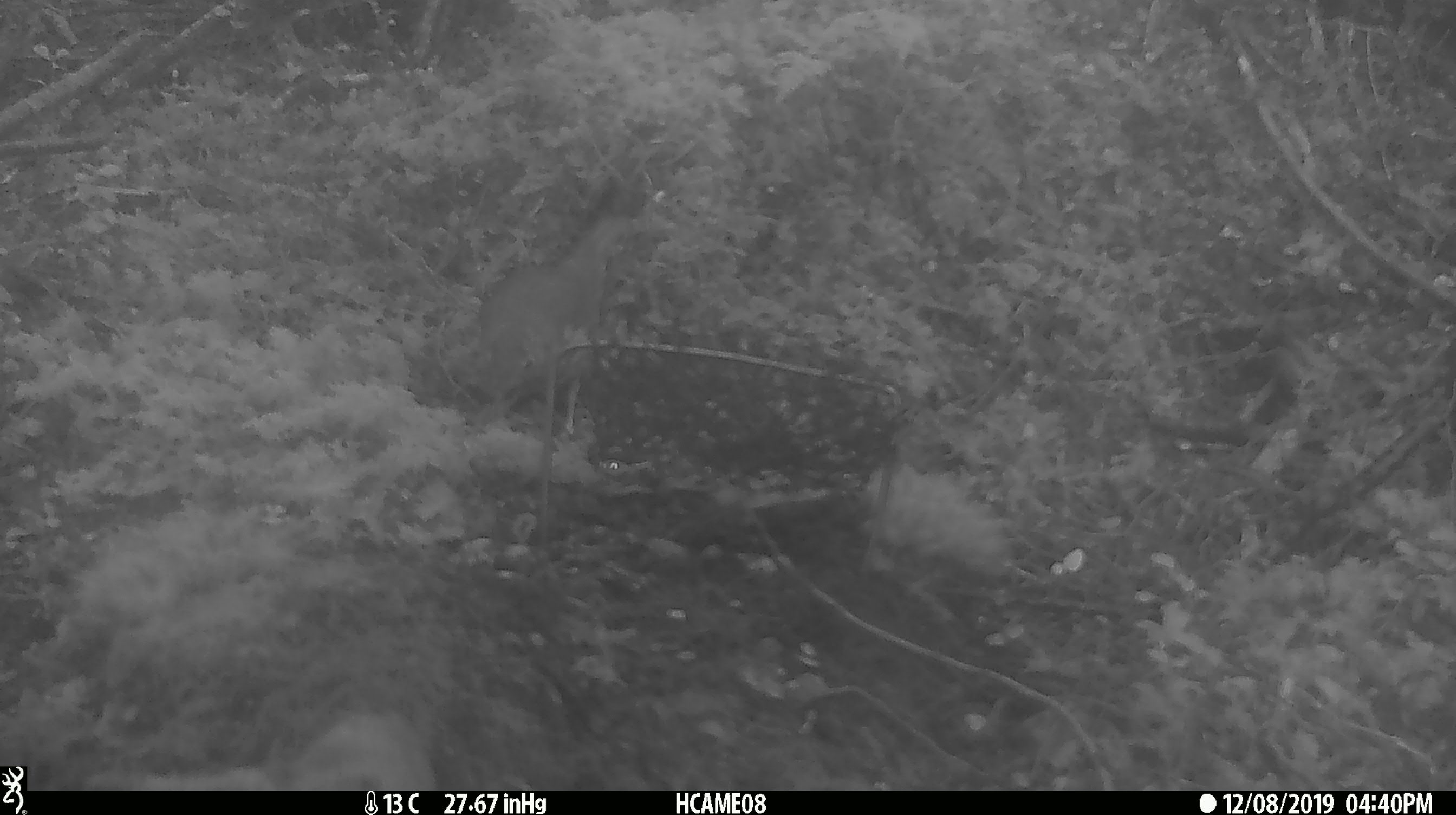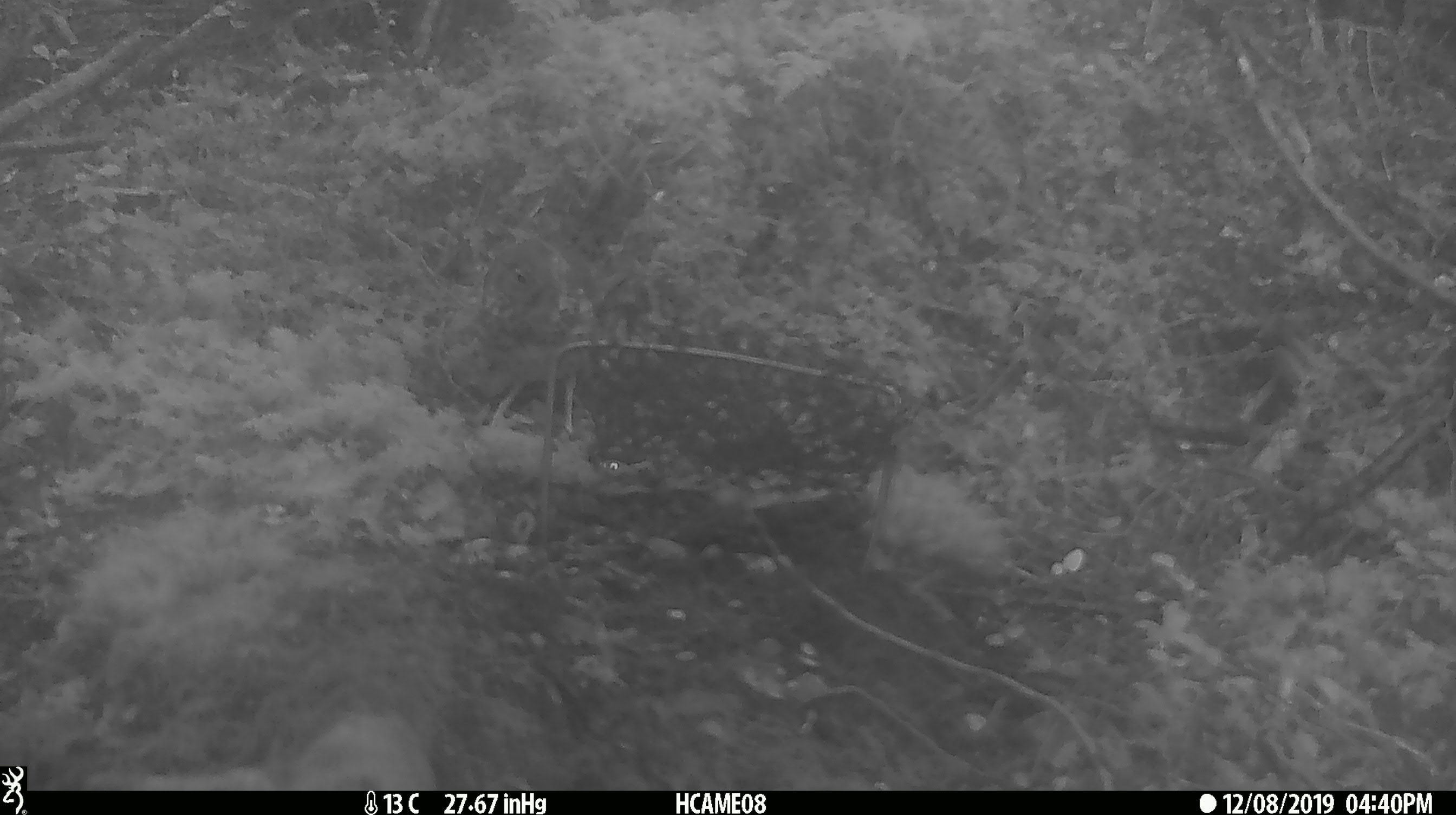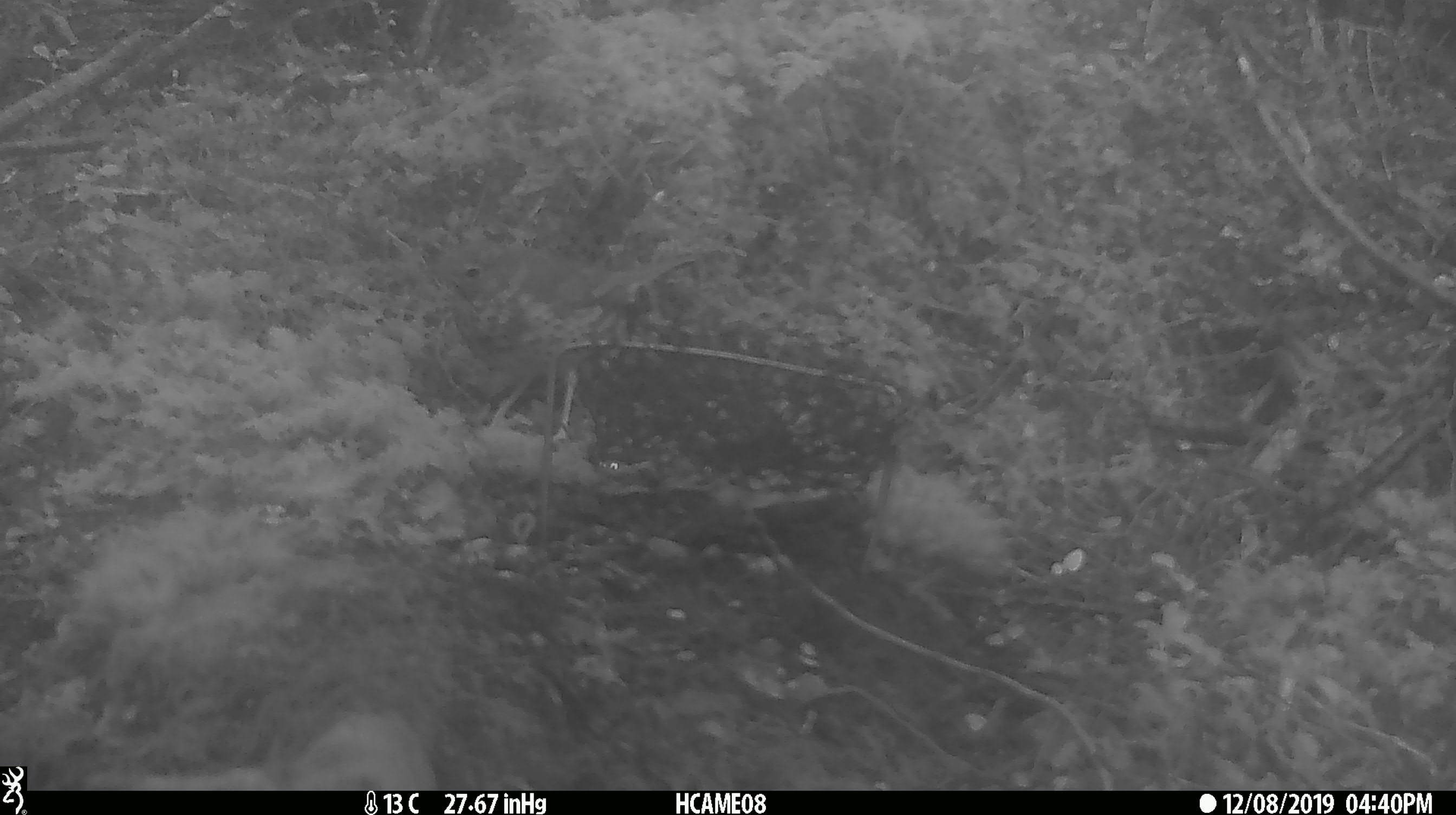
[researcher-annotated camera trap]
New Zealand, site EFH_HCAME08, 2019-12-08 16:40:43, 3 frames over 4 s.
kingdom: Animalia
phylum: Chordata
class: Aves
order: Passeriformes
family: Turdidae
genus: Turdus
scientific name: Turdus philomelos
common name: song thrush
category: thrush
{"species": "thrush (song thrush) (Turdus philomelos)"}